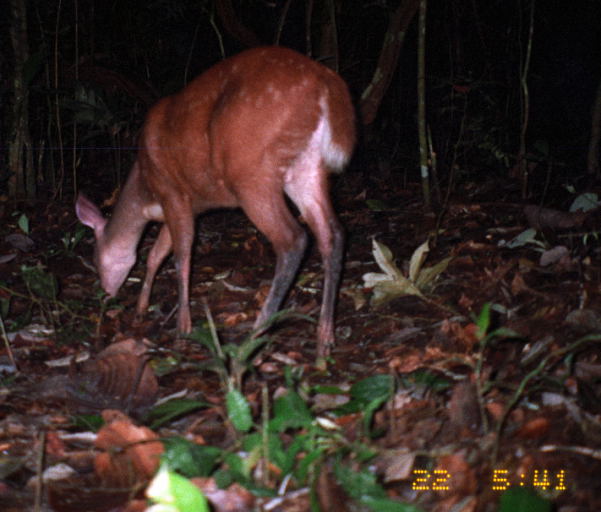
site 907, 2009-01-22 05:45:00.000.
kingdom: Animalia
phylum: Chordata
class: Mammalia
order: Artiodactyla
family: Cervidae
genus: Mazama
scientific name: Mazama americana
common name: red brocket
Mazama americana (red brocket).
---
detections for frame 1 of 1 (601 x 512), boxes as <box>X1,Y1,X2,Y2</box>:
mazama americana: <box>73,43,358,355</box>